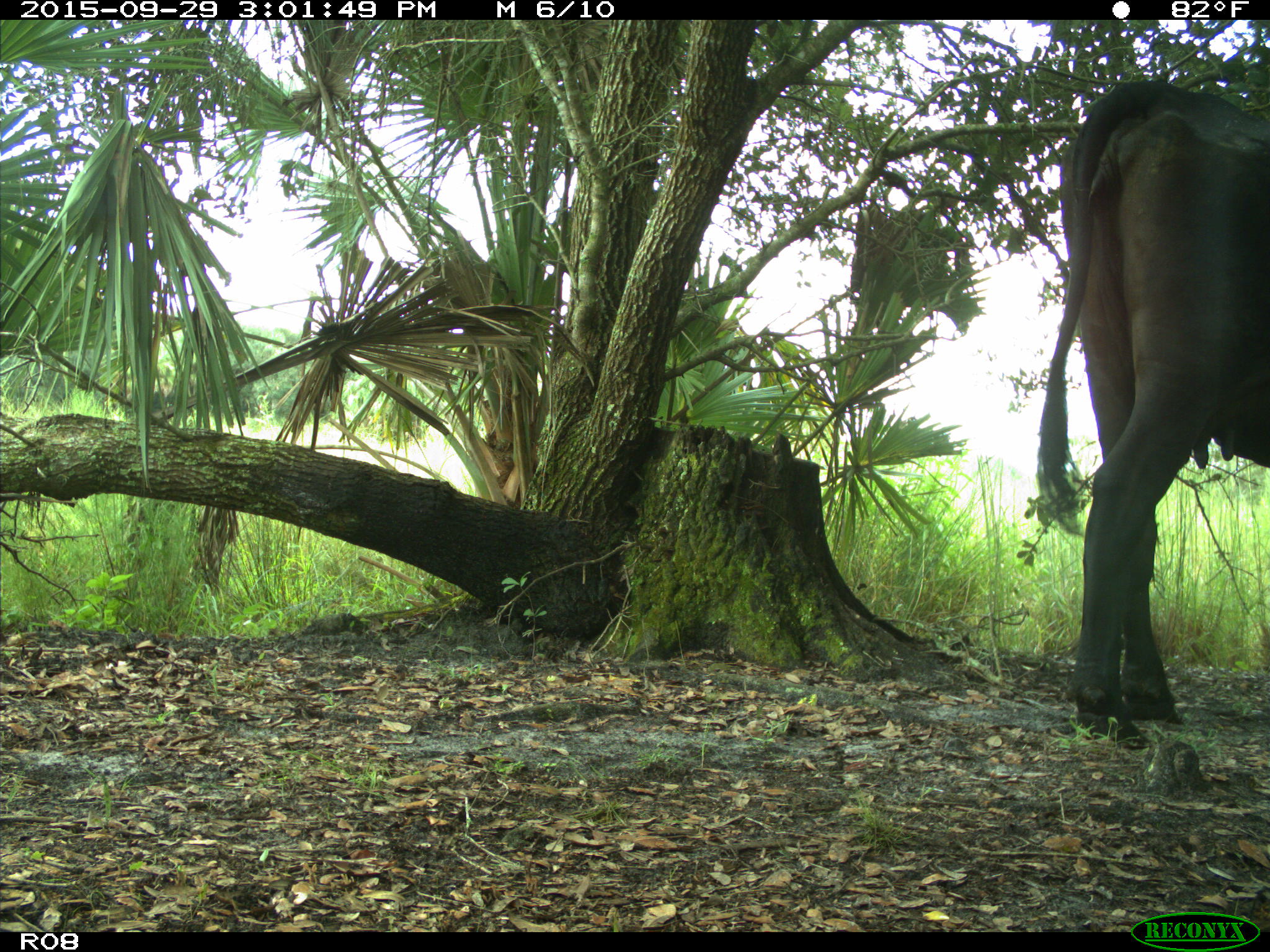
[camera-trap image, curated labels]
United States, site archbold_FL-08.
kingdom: Animalia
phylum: Chordata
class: Mammalia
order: Artiodactyla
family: Bovidae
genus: Bos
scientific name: Bos taurus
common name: domestic cow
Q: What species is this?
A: Bos taurus (domestic cow).